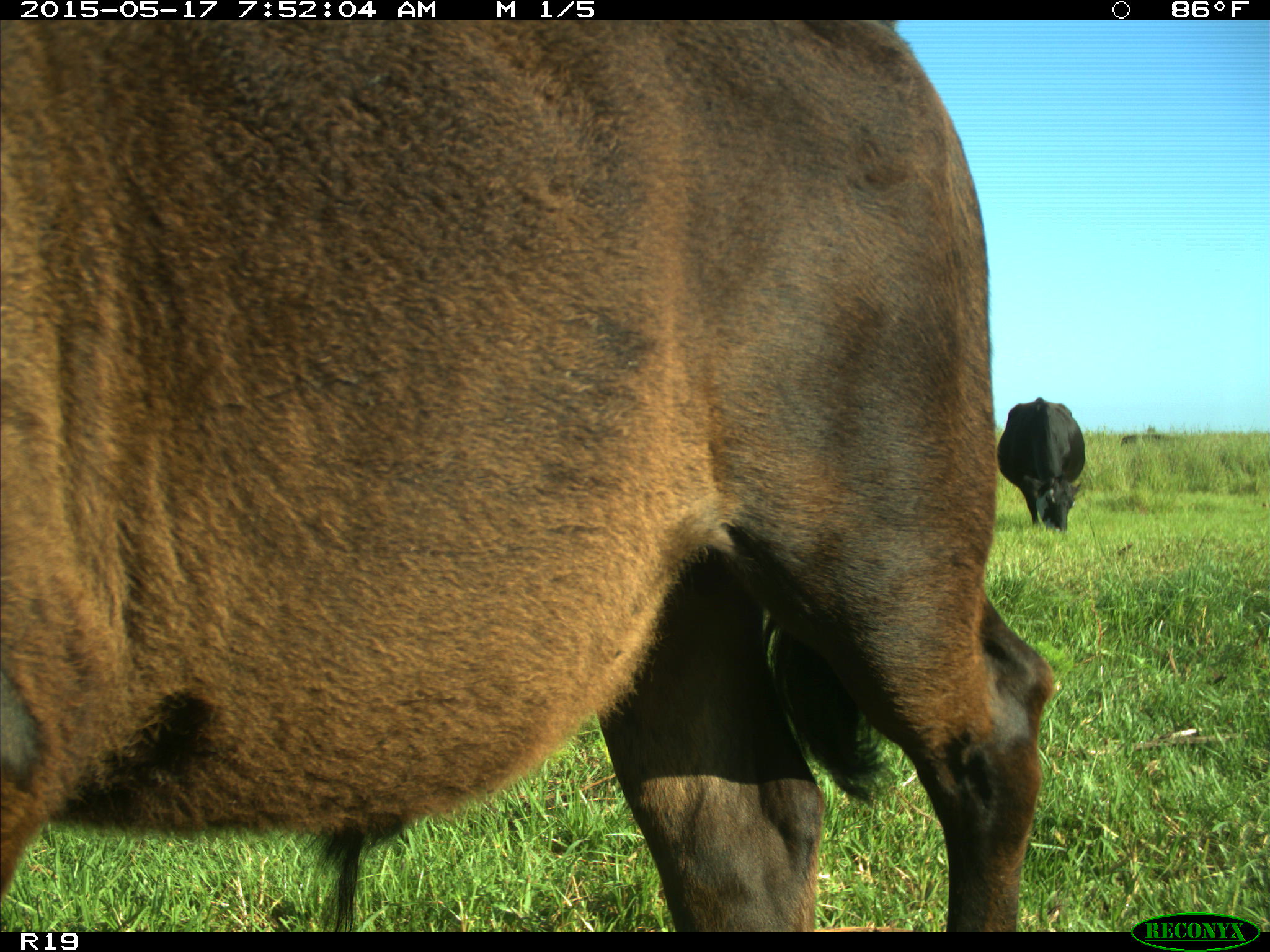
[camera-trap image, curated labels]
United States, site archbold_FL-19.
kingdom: Animalia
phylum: Chordata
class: Mammalia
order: Artiodactyla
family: Bovidae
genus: Bos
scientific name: Bos taurus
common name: domestic cow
Bos taurus (domestic cow).